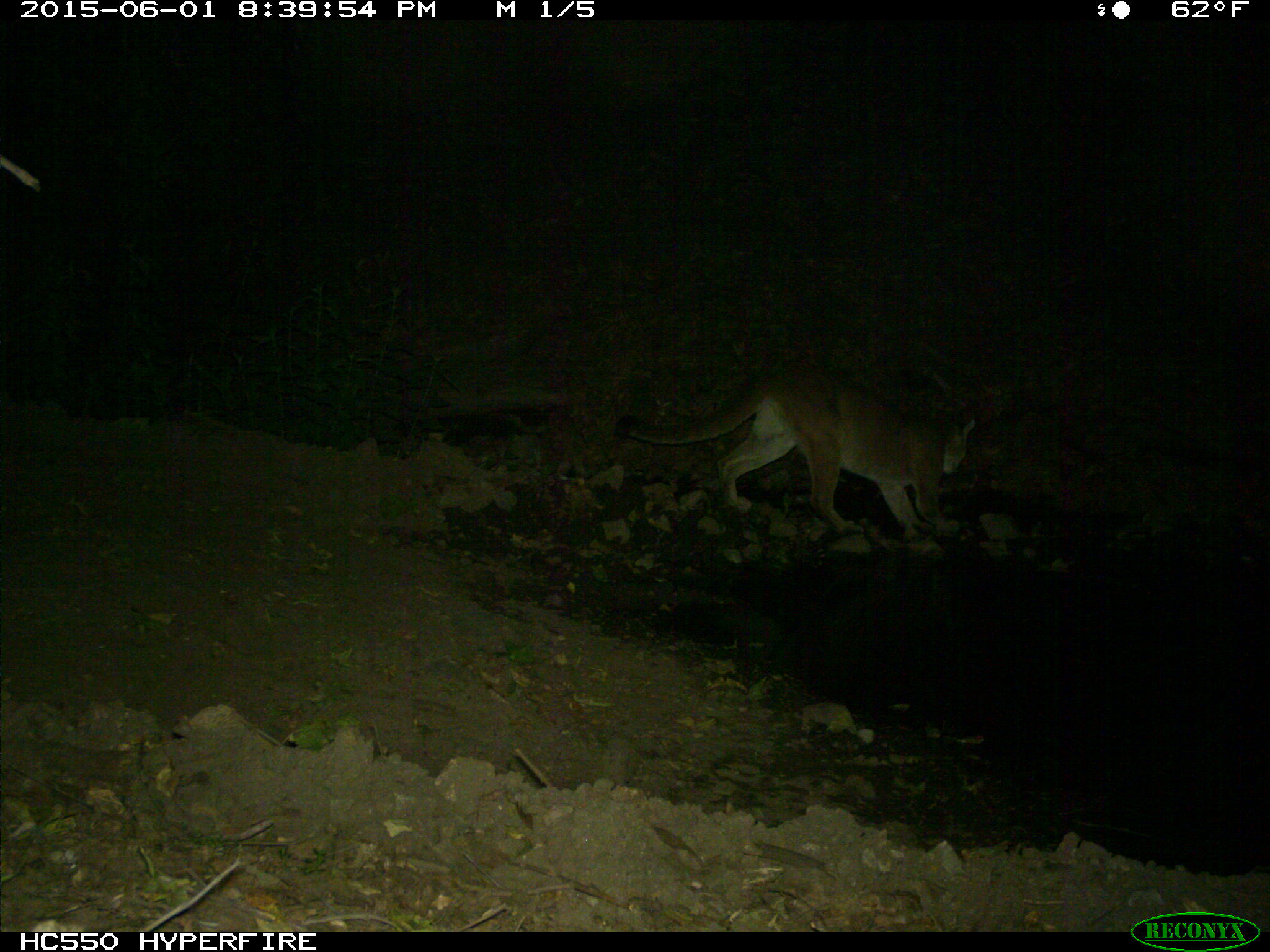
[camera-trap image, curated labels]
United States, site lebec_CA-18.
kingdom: Animalia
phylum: Chordata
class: Mammalia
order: Carnivora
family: Felidae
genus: Puma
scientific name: Puma concolor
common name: mountain lion